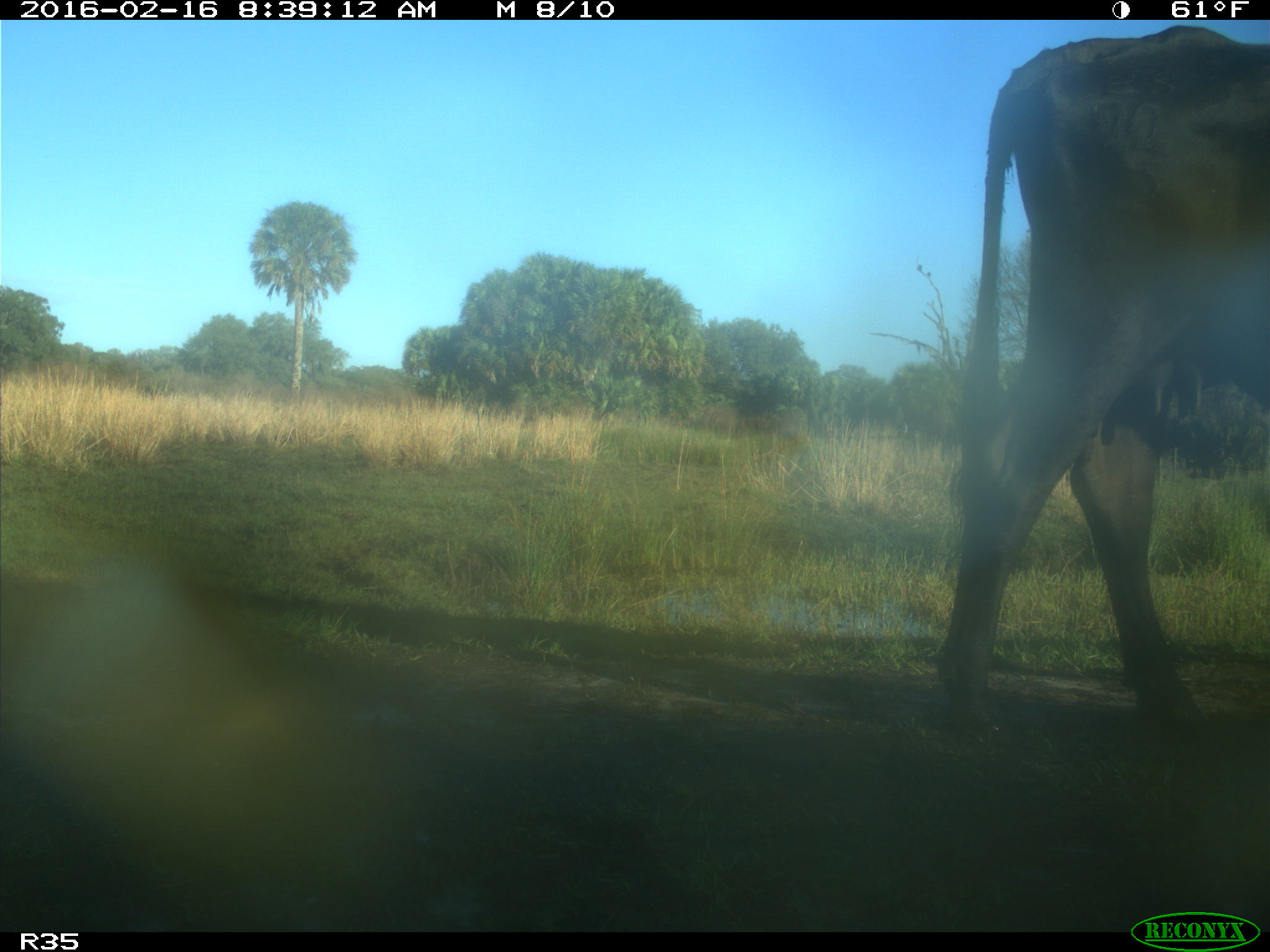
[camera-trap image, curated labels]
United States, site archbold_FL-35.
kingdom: Animalia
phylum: Chordata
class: Mammalia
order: Artiodactyla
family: Bovidae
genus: Bos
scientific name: Bos taurus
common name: domestic cow